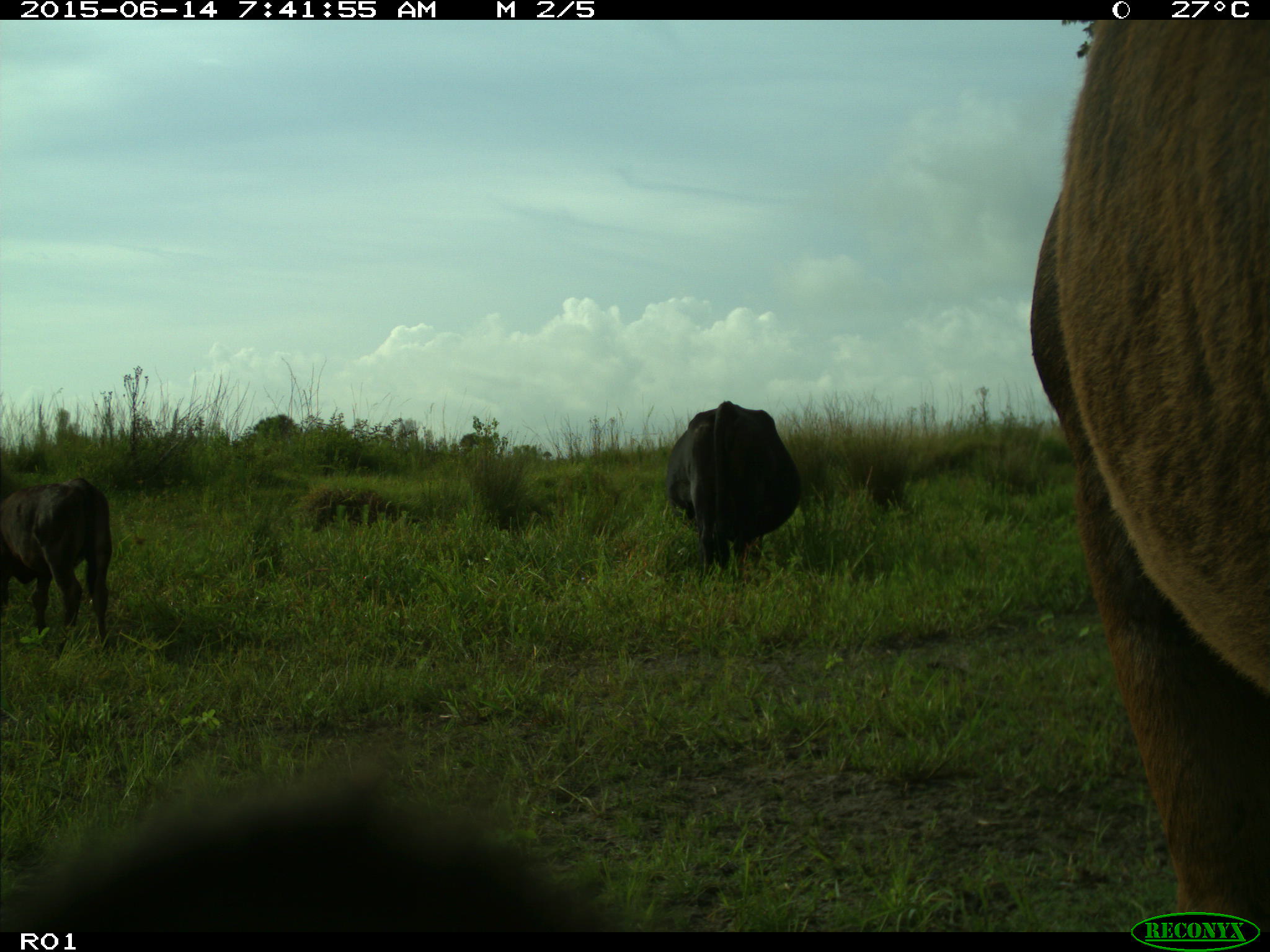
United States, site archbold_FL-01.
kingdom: Animalia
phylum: Chordata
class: Mammalia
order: Artiodactyla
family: Bovidae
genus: Bos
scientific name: Bos taurus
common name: domestic cow